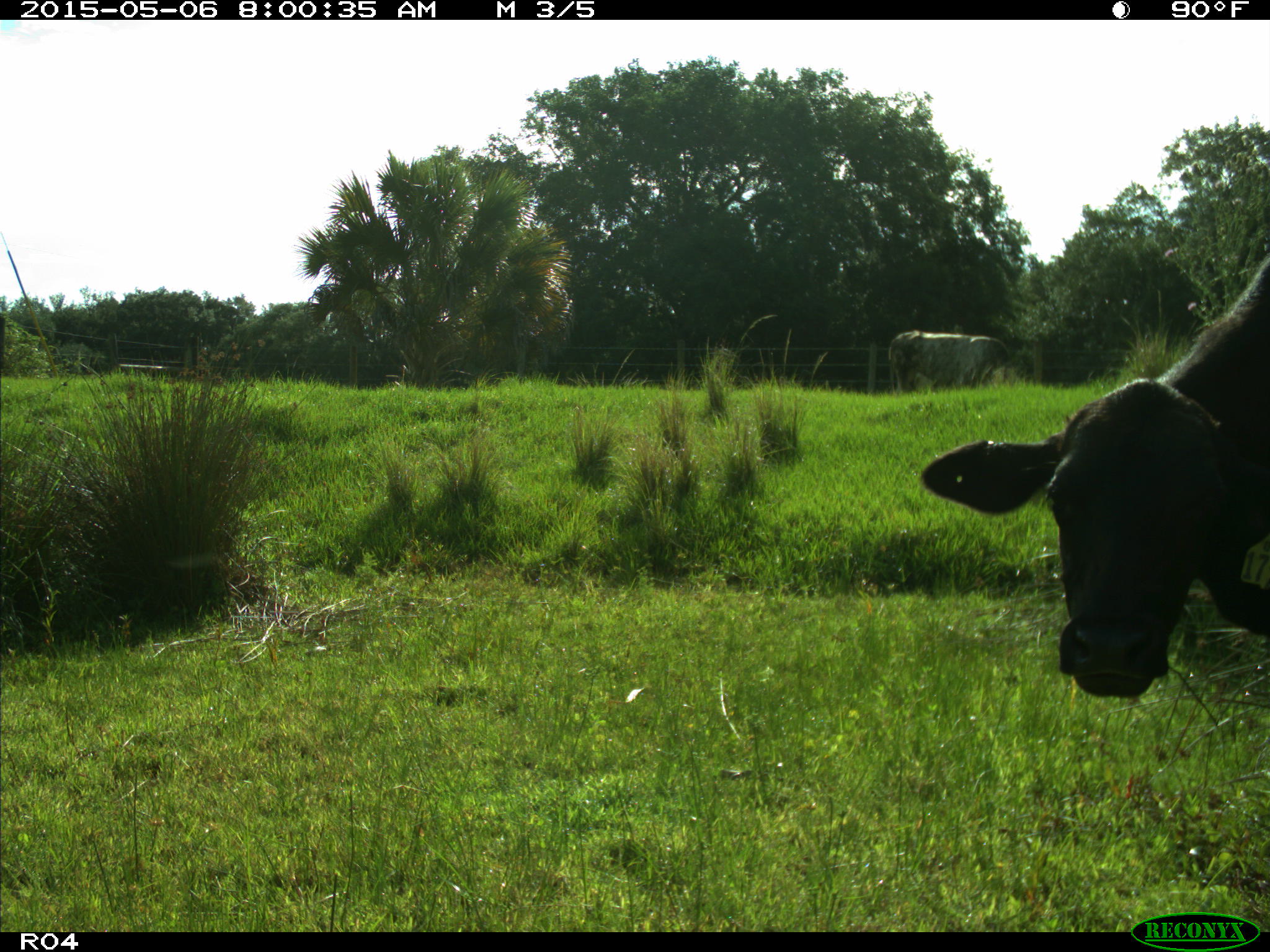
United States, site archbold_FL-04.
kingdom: Animalia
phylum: Chordata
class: Mammalia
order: Artiodactyla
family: Bovidae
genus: Bos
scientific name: Bos taurus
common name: domestic cow